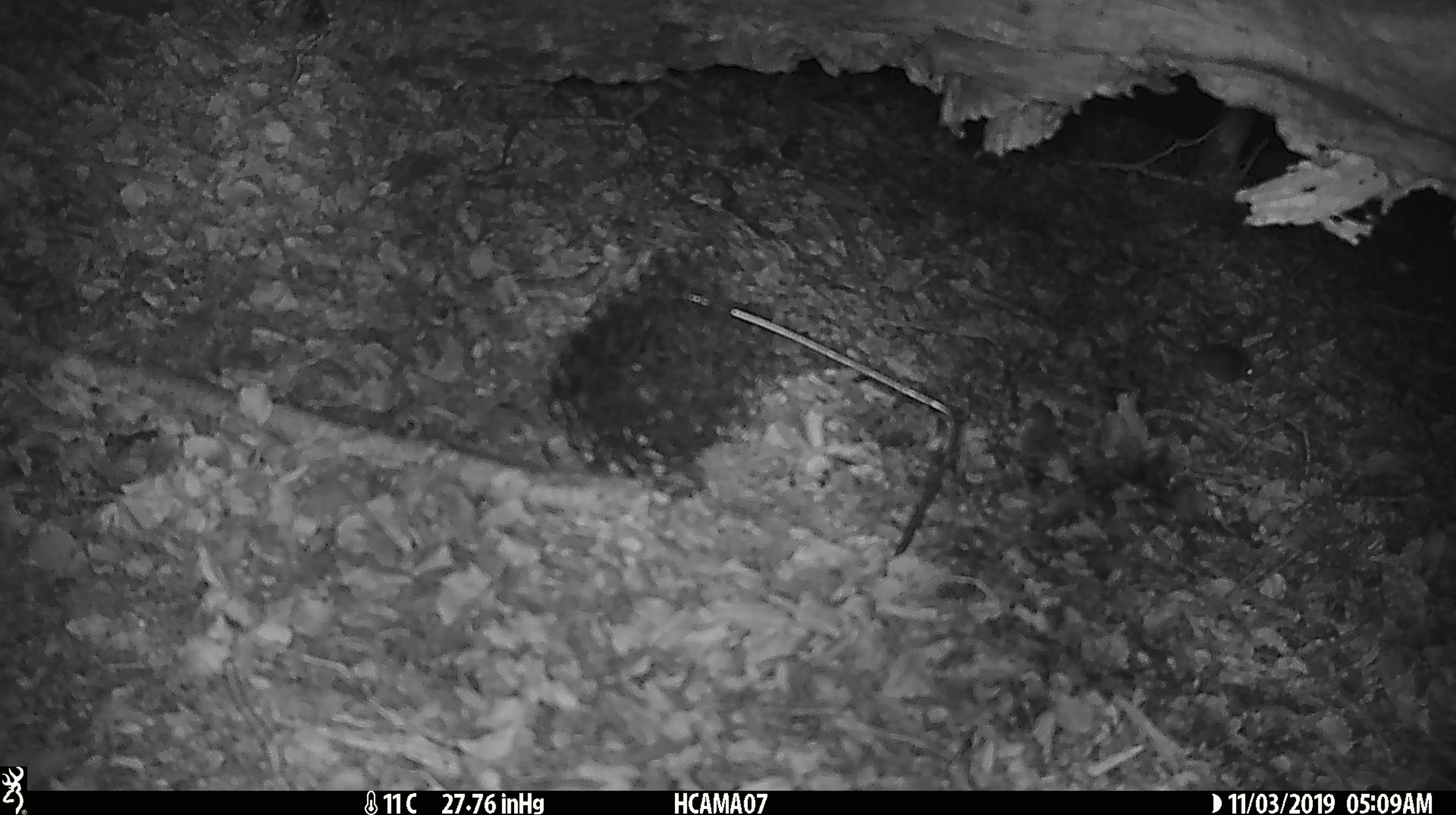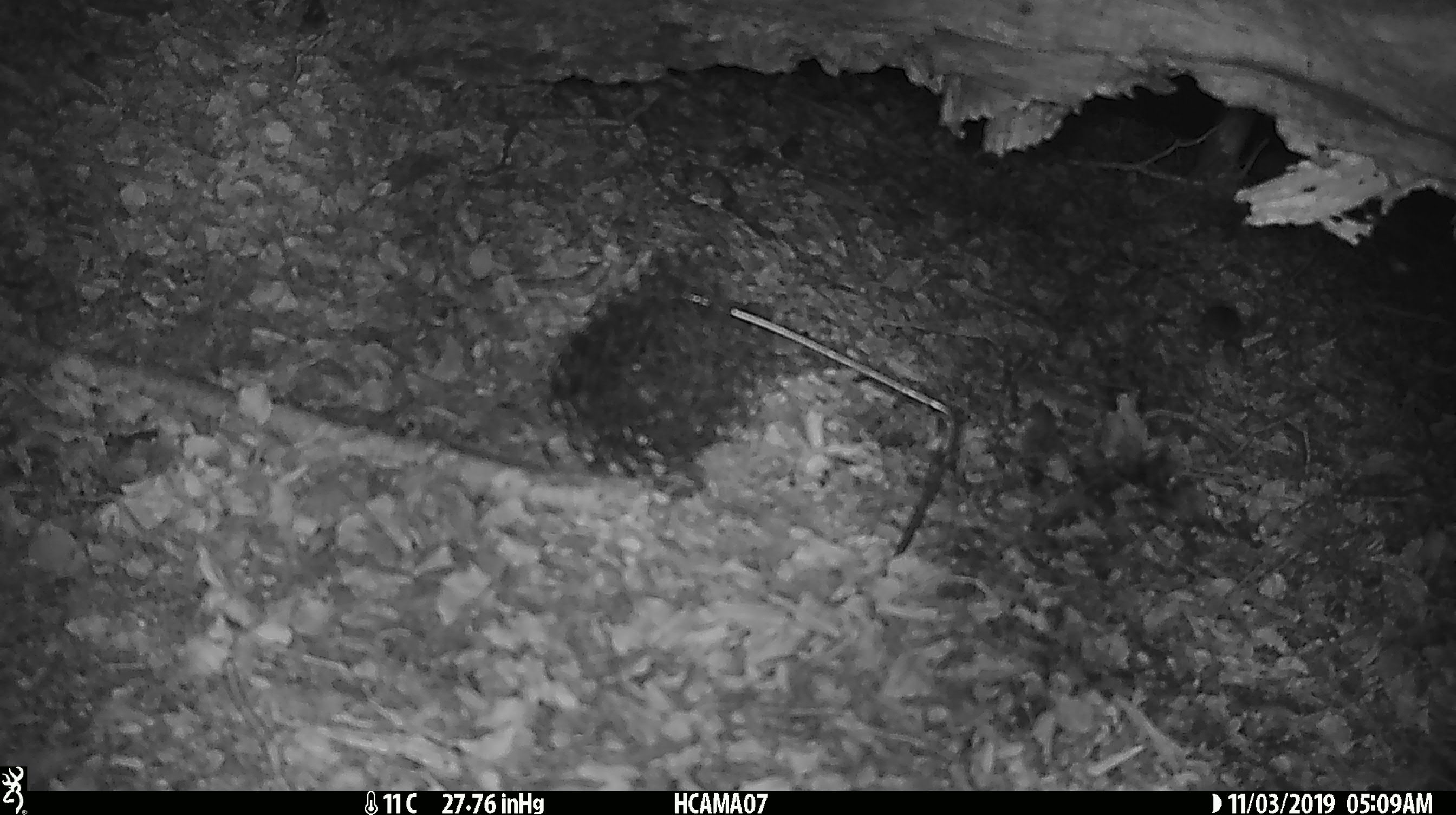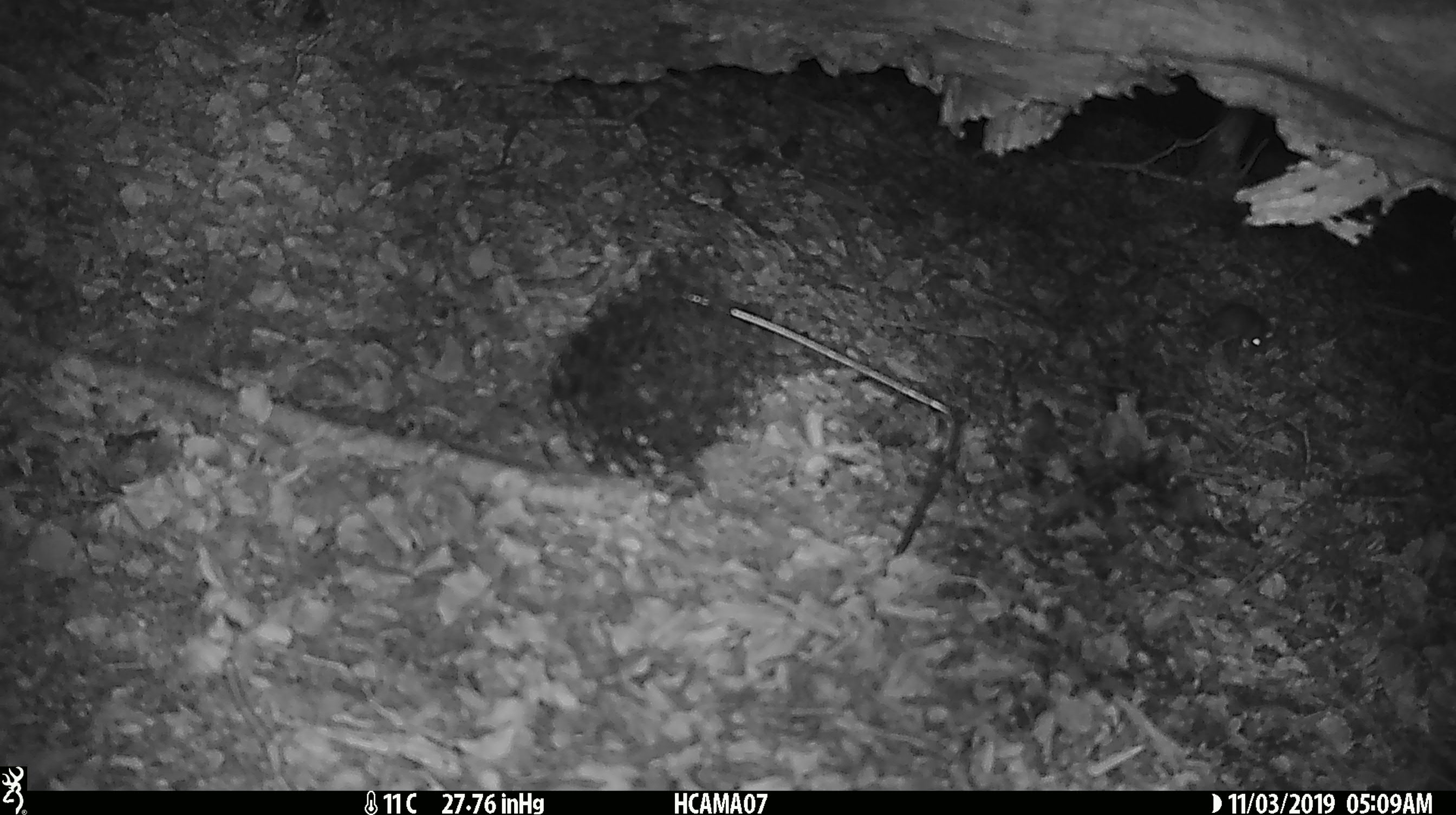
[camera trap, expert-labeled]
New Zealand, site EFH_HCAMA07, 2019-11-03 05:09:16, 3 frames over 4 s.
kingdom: Animalia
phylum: Chordata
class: Mammalia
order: Rodentia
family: Muridae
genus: Mus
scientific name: Mus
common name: mouse